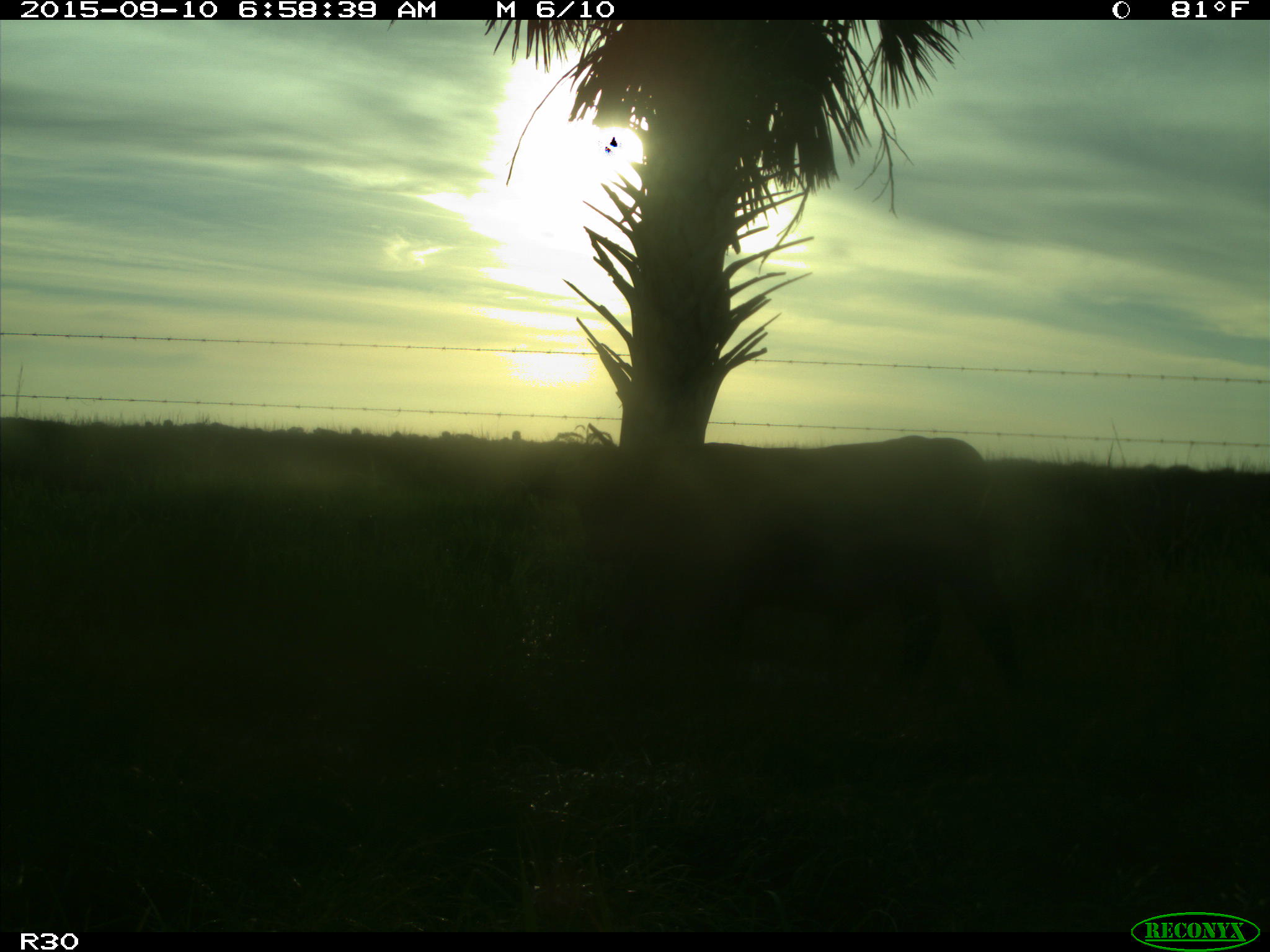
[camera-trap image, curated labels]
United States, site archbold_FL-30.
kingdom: Animalia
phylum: Chordata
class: Mammalia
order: Artiodactyla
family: Bovidae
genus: Bos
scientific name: Bos taurus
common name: domestic cow